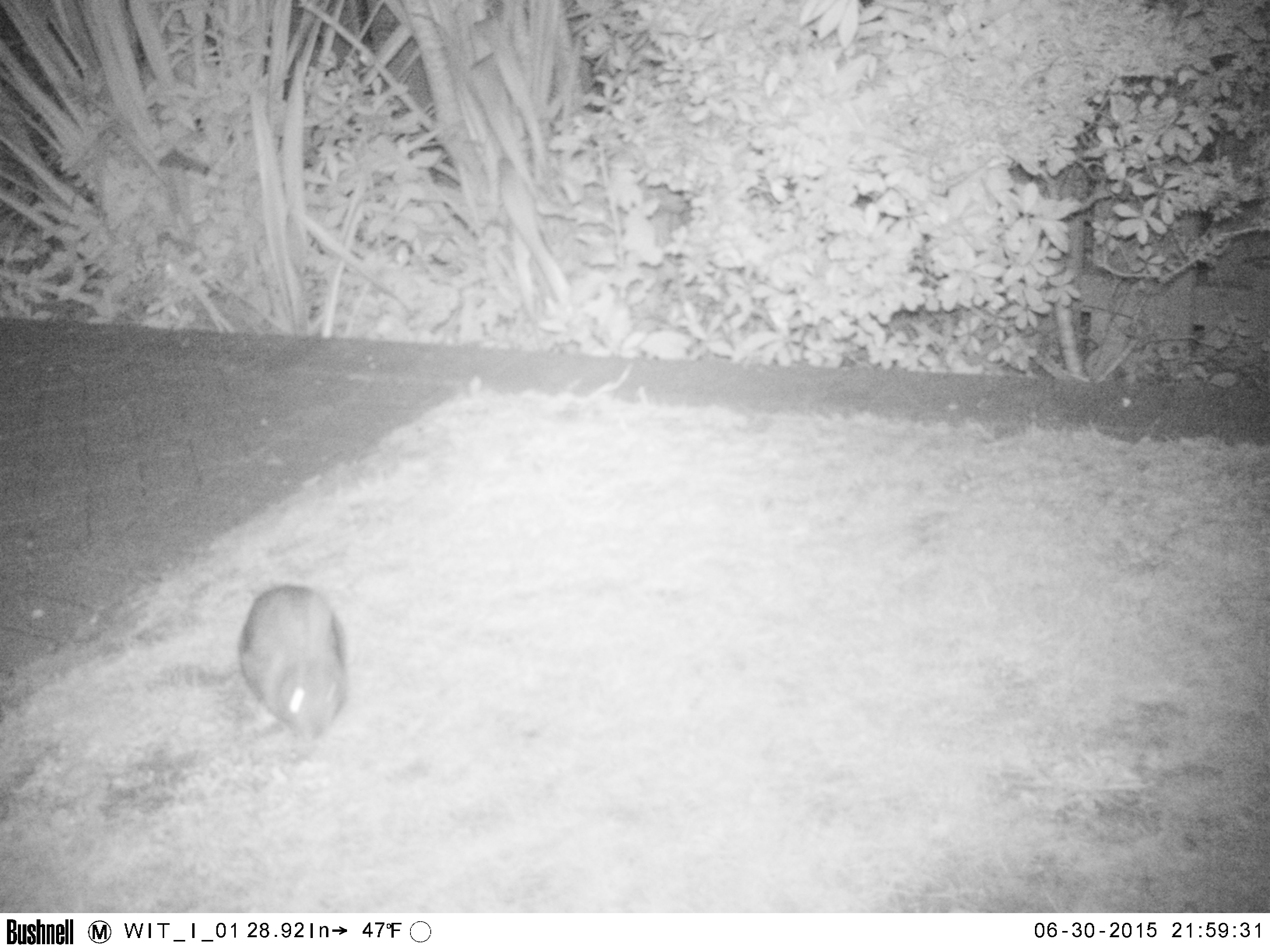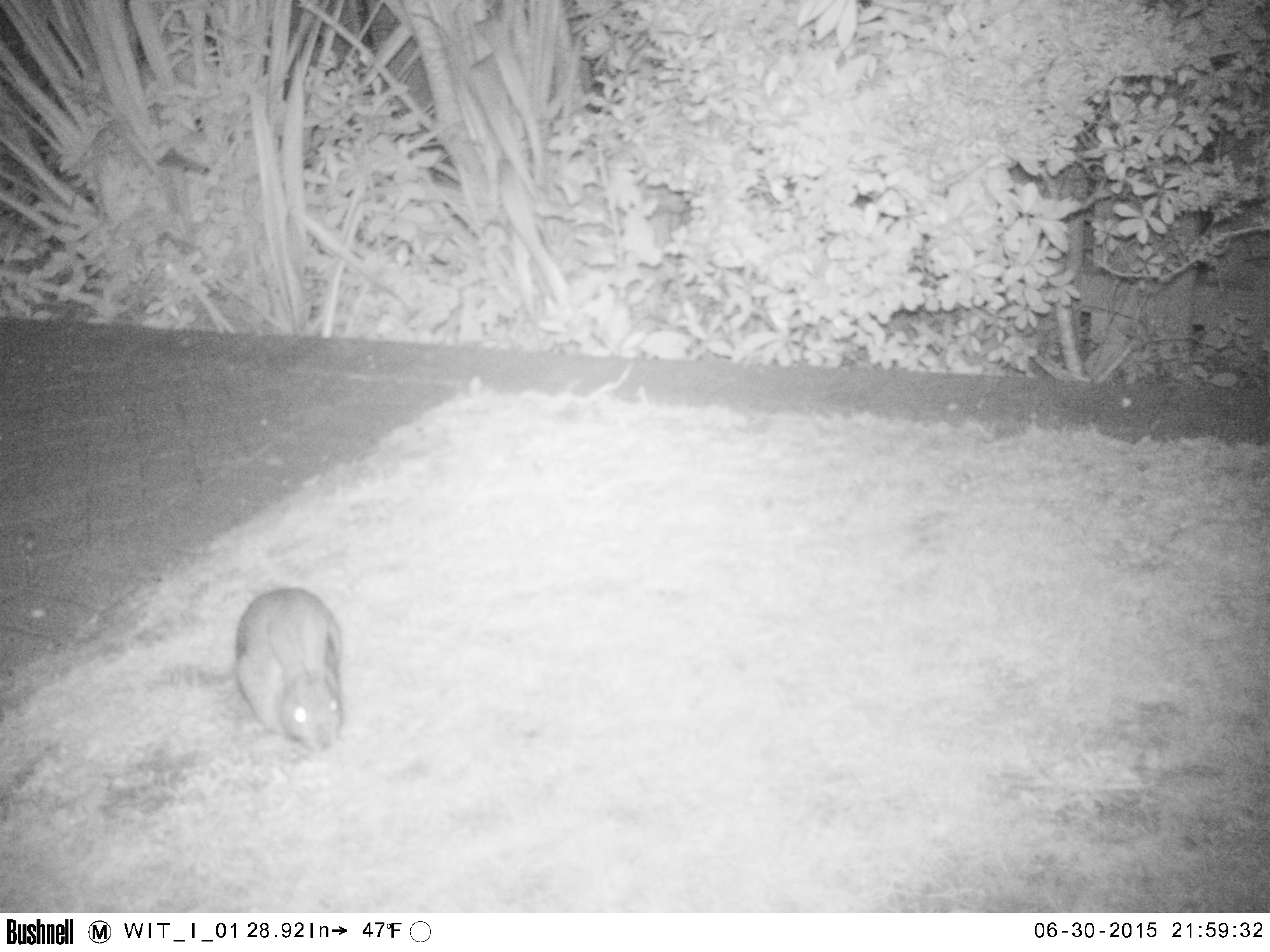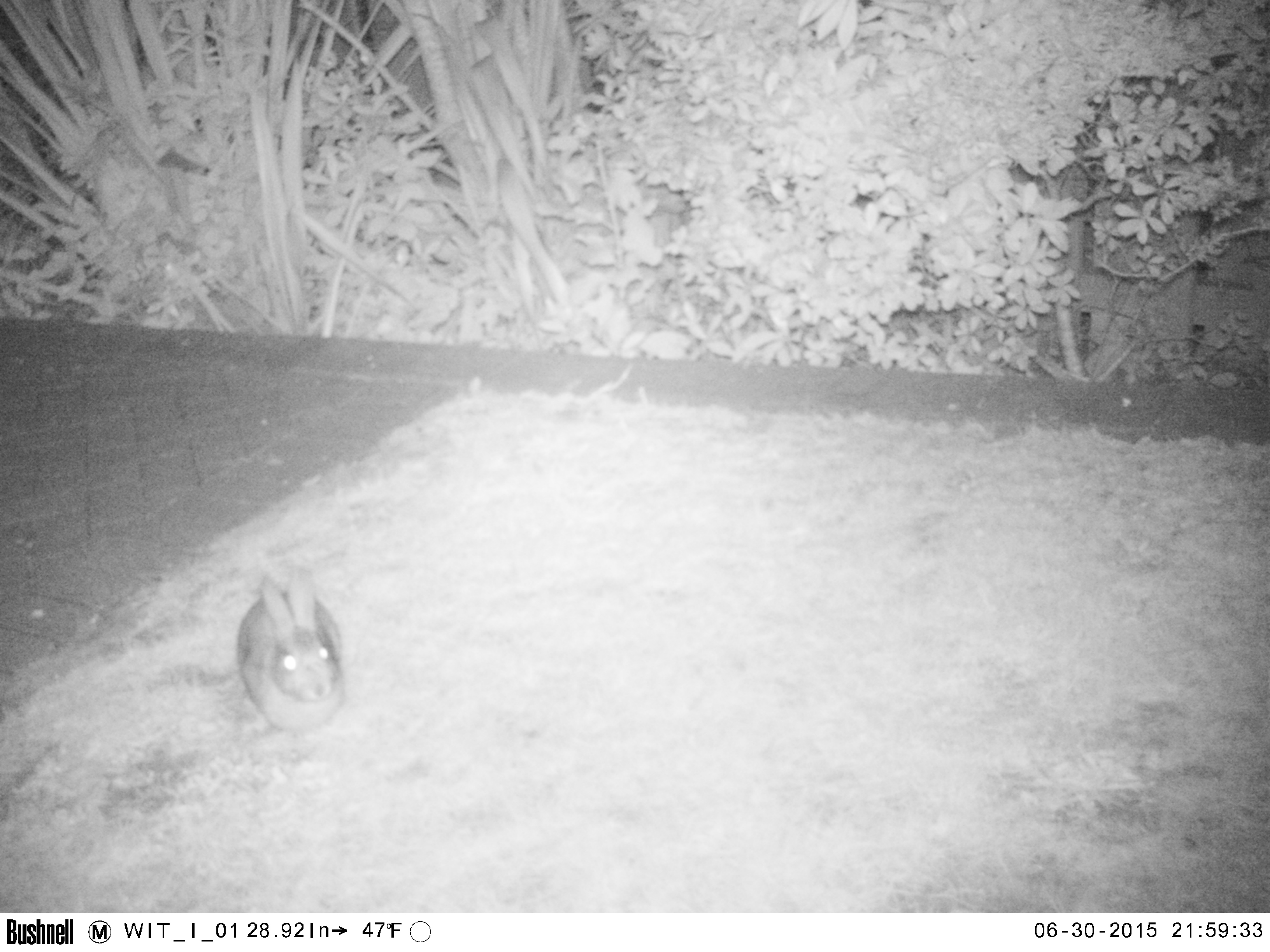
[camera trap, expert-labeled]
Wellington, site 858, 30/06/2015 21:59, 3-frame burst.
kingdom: Animalia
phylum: Chordata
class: Mammalia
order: Lagomorpha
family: Leporidae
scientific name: Leporidae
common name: rabbit